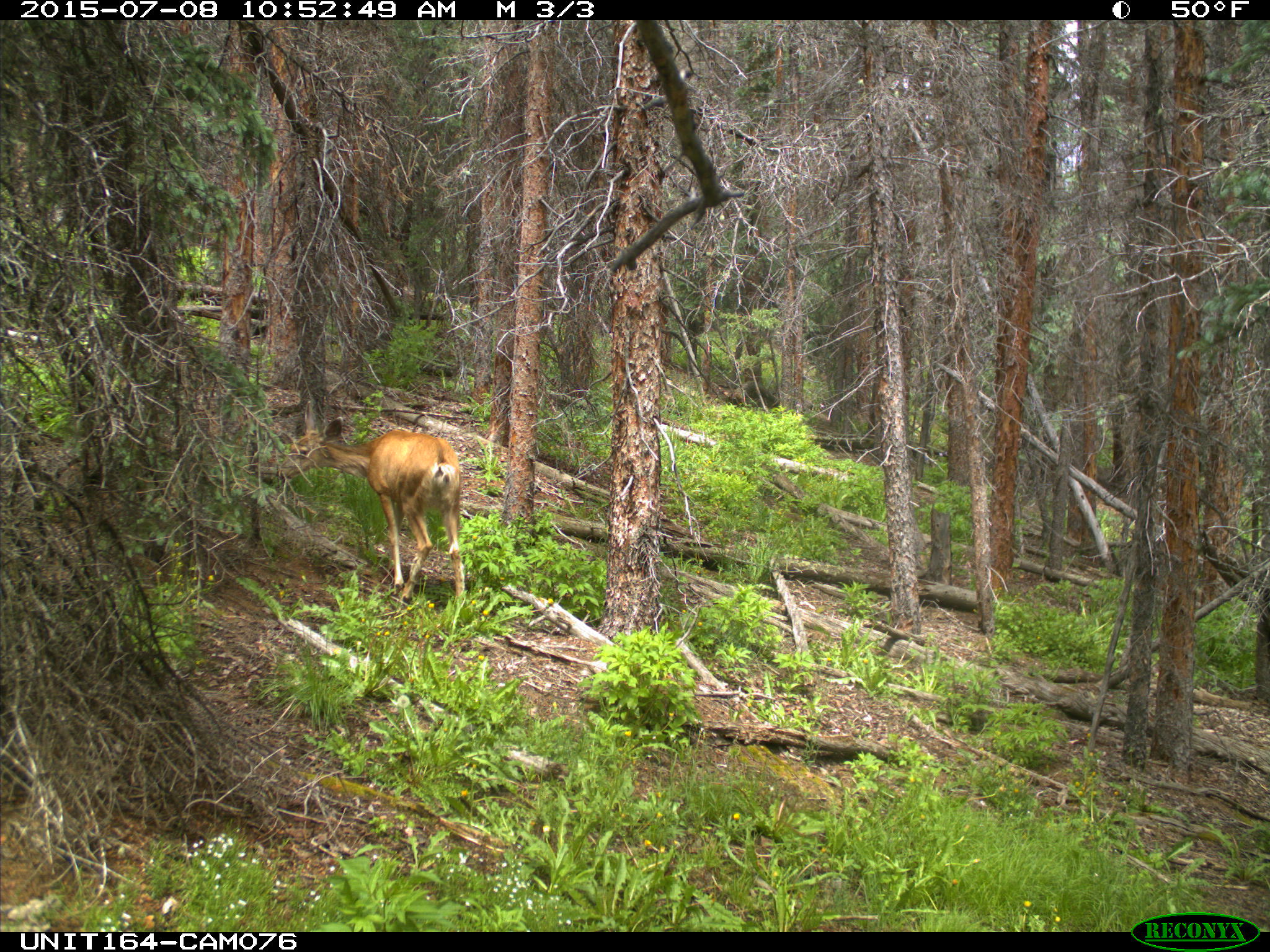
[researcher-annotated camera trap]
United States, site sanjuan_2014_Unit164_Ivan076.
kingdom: Animalia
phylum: Chordata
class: Mammalia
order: Artiodactyla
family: Cervidae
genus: Odocoileus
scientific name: Odocoileus hemionus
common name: mule deer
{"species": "Odocoileus hemionus (mule deer)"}